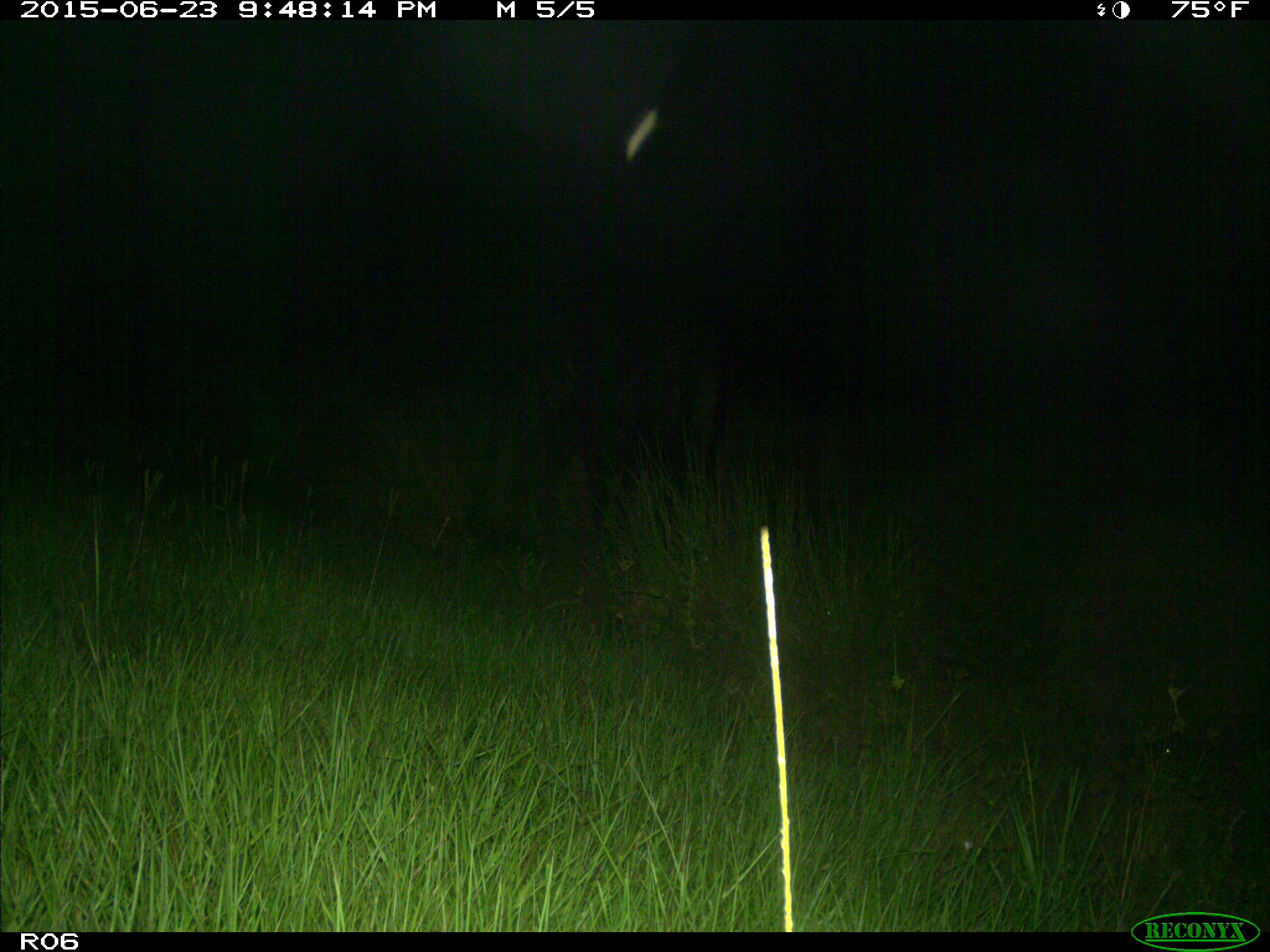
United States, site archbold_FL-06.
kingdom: Animalia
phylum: Chordata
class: Mammalia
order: Artiodactyla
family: Bovidae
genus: Bos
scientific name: Bos taurus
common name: domestic cow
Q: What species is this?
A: Bos taurus (domestic cow).